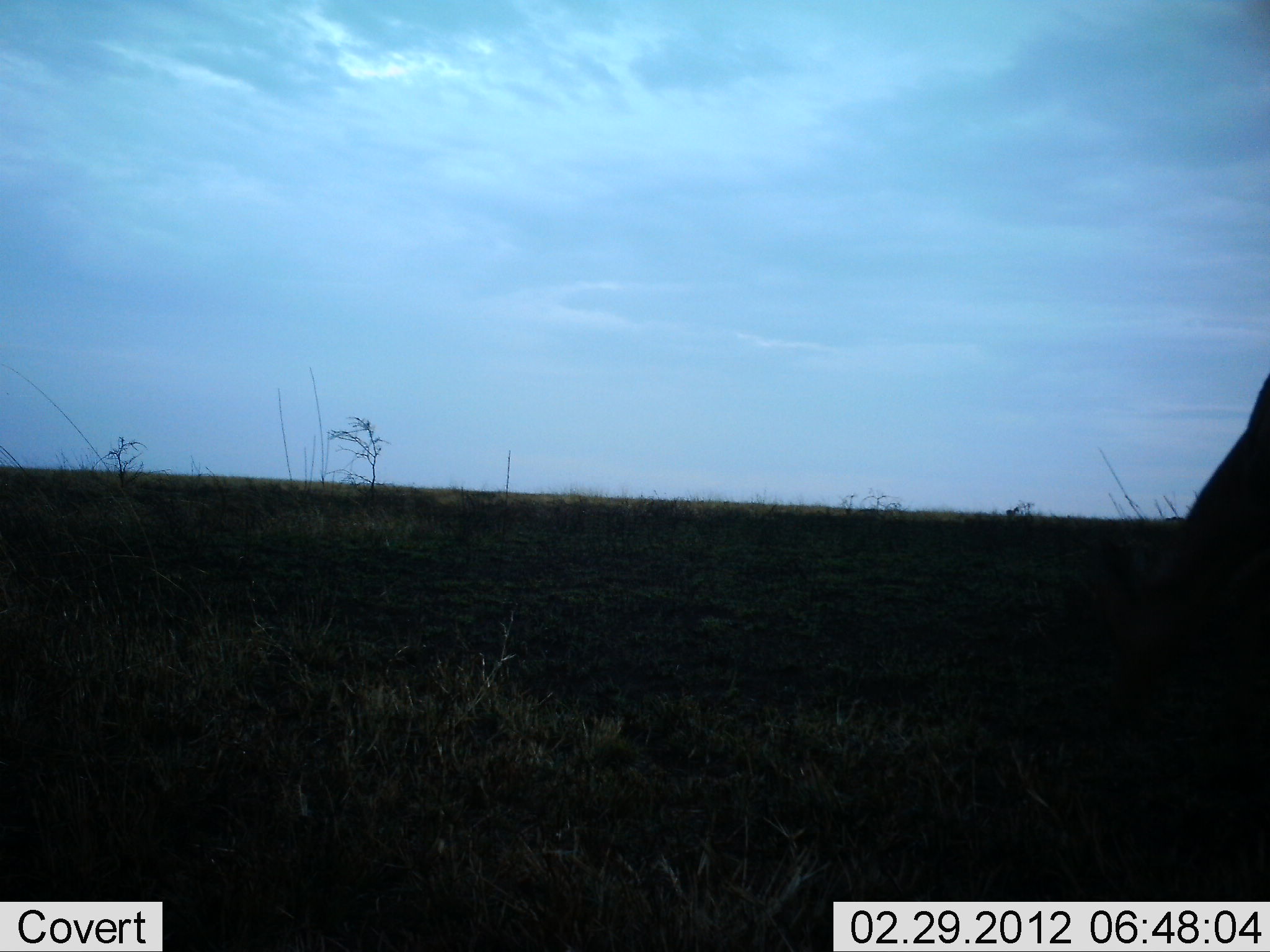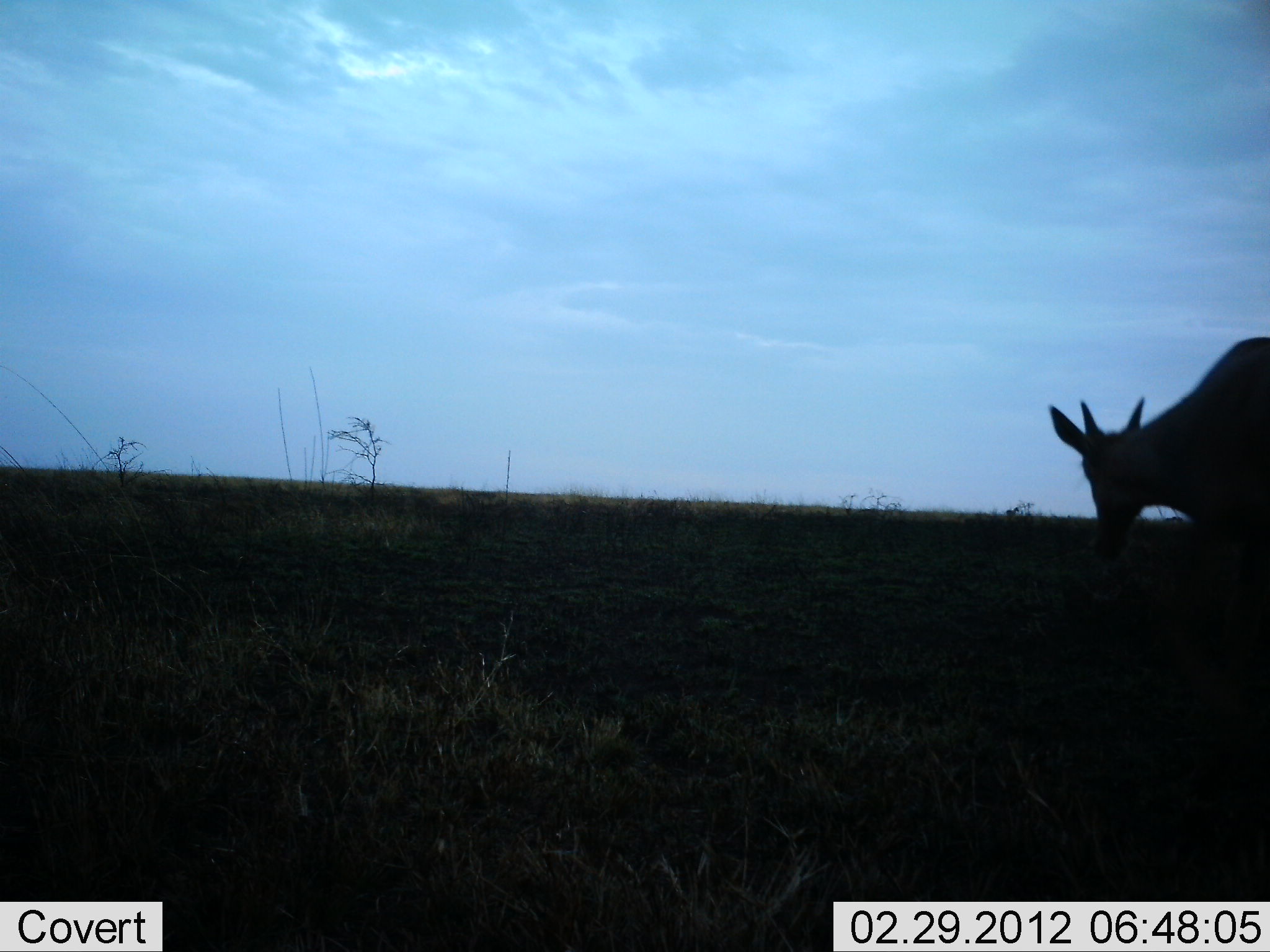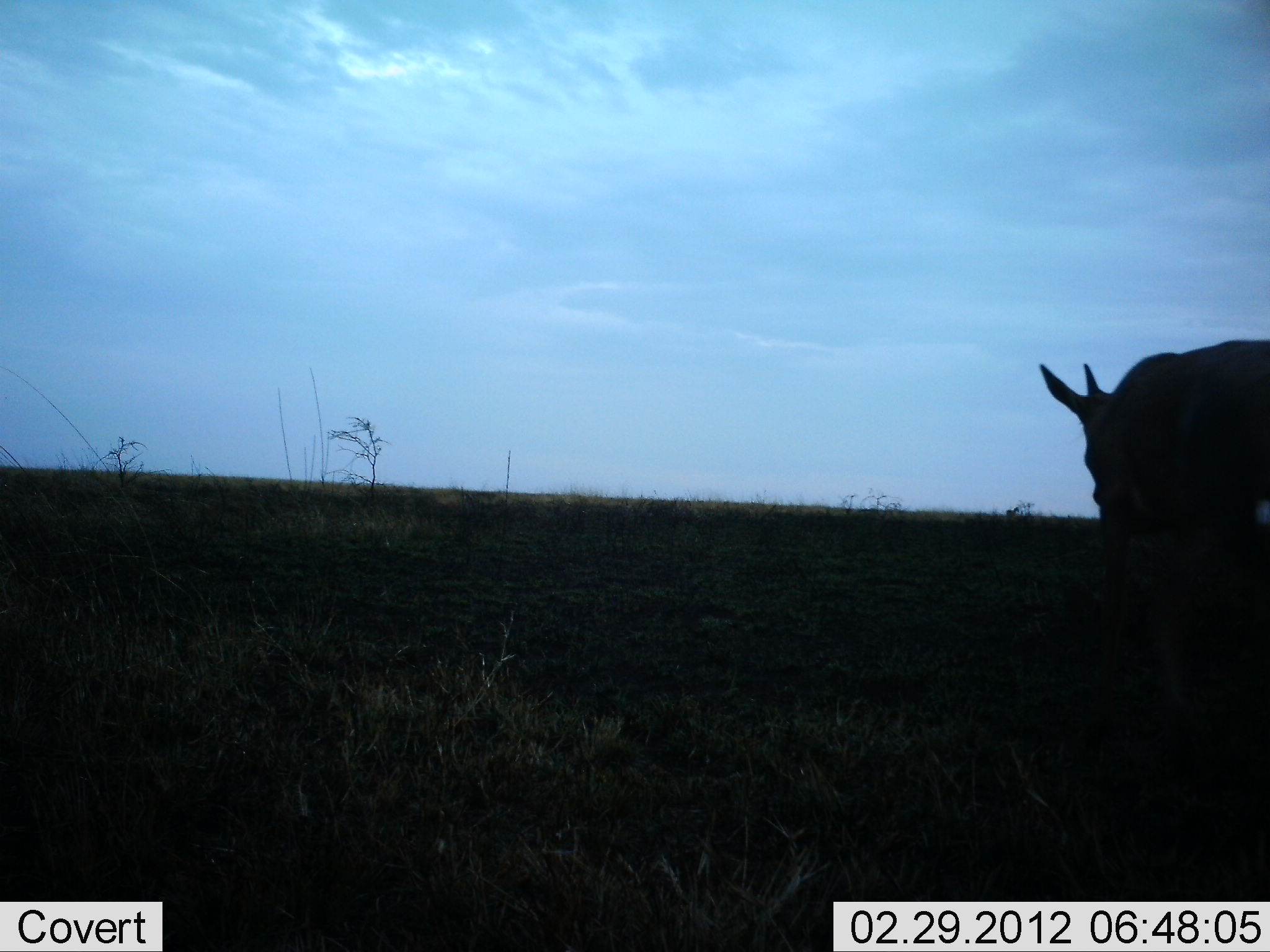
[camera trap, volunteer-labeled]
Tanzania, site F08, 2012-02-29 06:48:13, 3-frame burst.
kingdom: Animalia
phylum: Chordata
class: Mammalia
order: Artiodactyla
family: Bovidae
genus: Tragelaphus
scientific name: Tragelaphus oryx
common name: eland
Eland (Tragelaphus oryx), count 1. Behavior (volunteer vote fractions): standing 50%, resting 0%, moving 25%, interacting 0%. Young present (vote fraction): 0%. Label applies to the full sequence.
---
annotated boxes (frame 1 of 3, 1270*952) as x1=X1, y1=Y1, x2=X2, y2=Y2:
animal: x1=1128, y1=366, x2=1269, y2=709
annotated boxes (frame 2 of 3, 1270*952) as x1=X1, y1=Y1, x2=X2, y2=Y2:
animal: x1=1045, y1=332, x2=1269, y2=608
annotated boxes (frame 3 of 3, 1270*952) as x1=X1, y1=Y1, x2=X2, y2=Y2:
animal: x1=1040, y1=337, x2=1270, y2=718